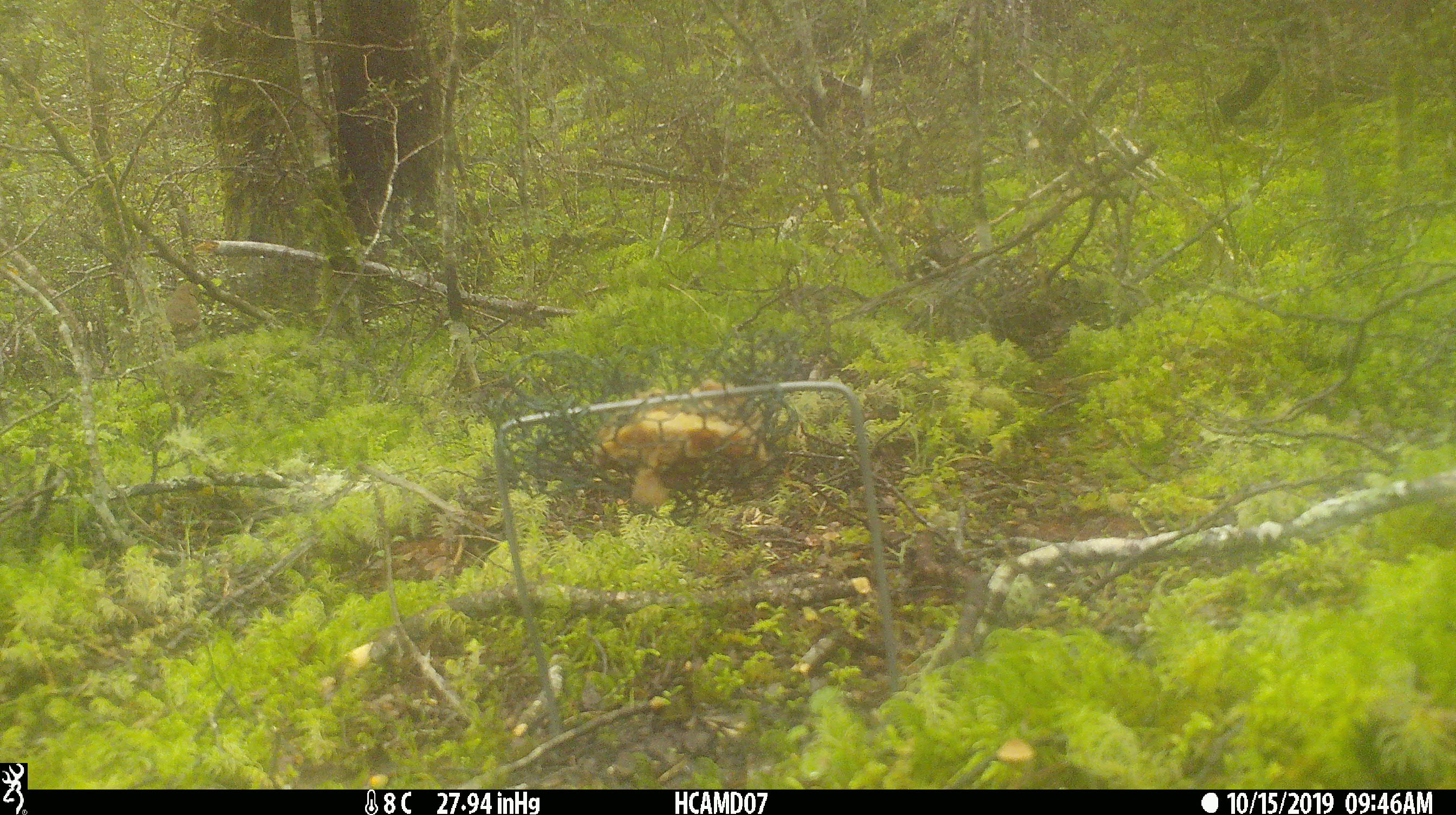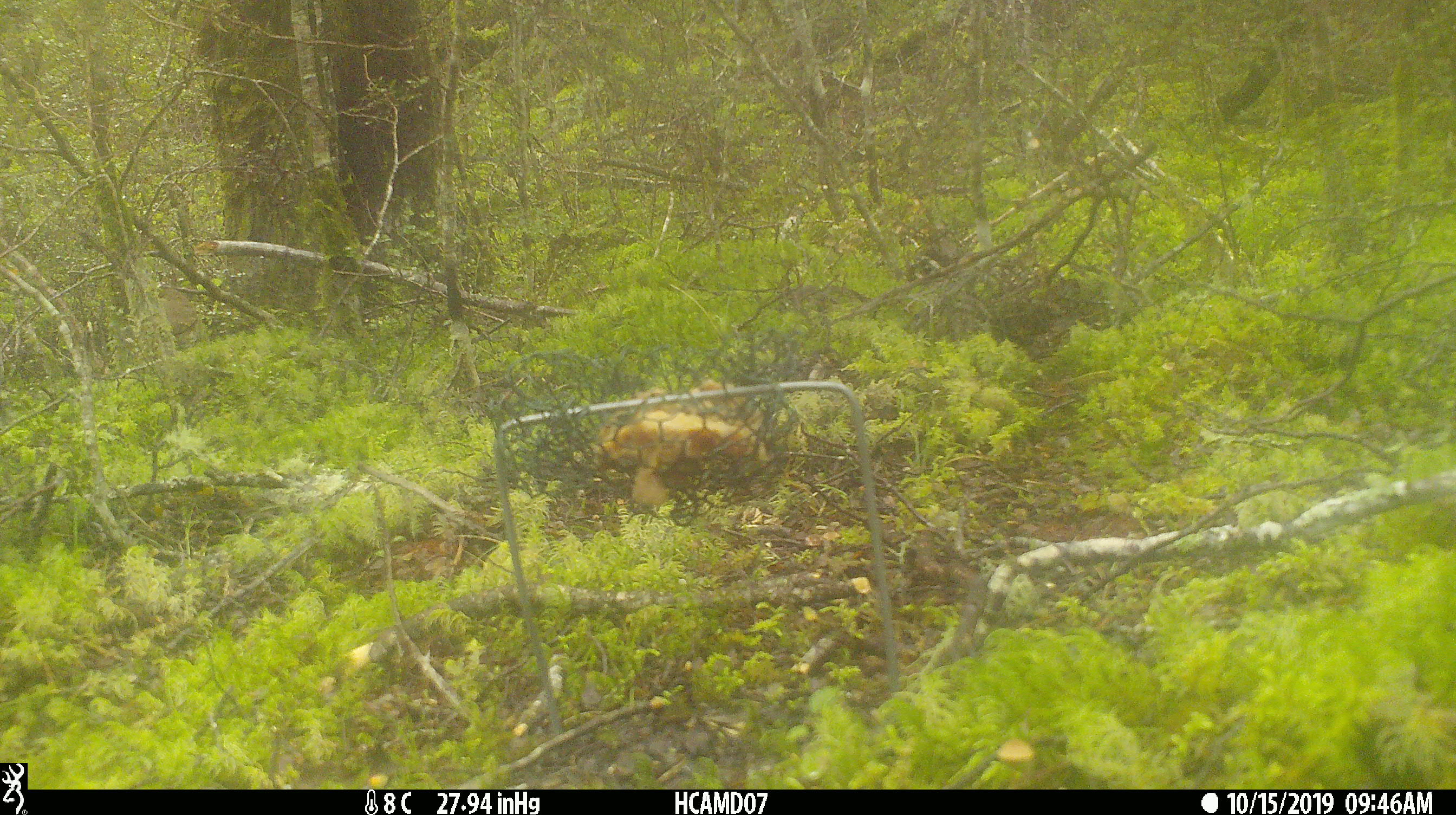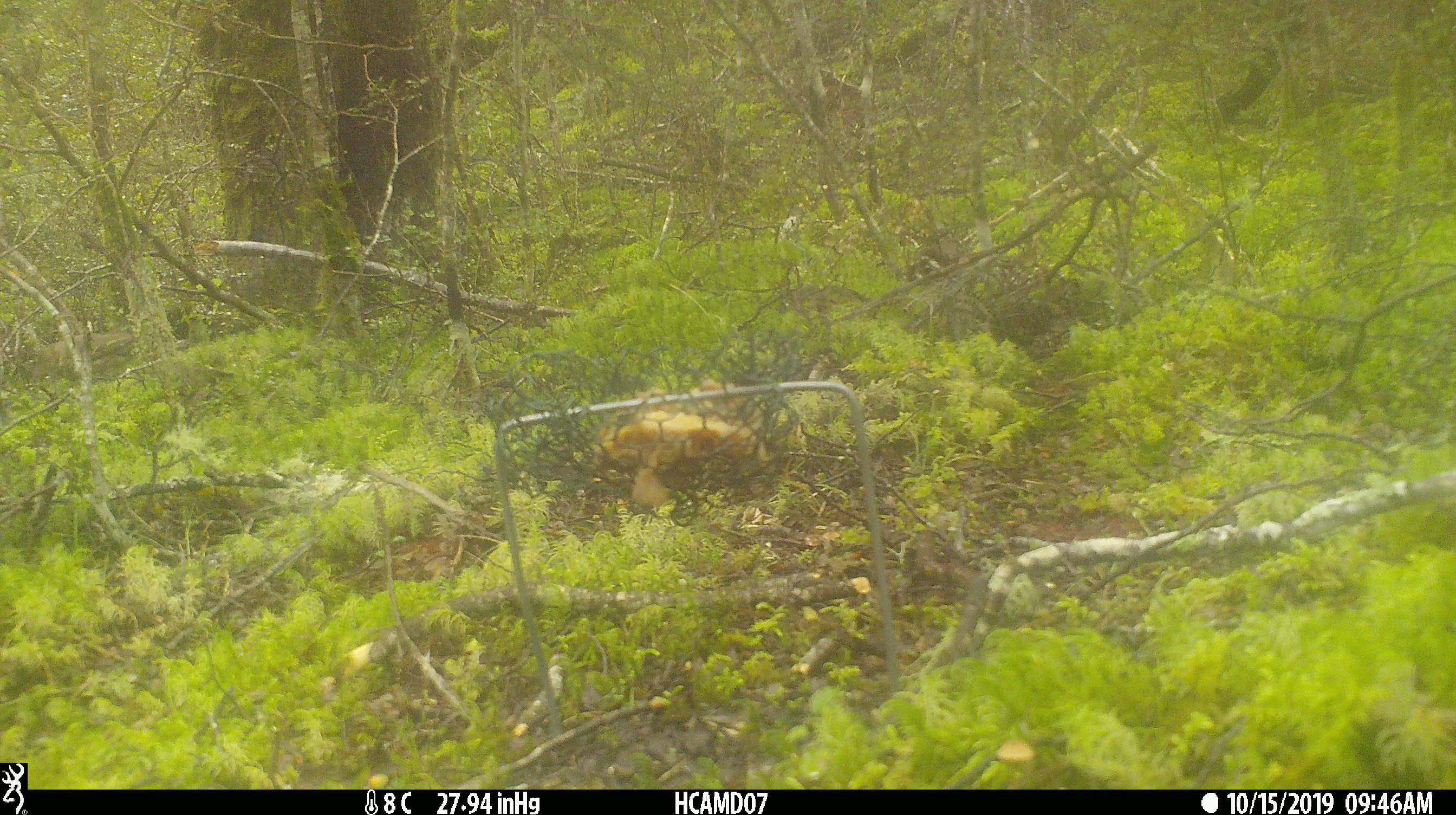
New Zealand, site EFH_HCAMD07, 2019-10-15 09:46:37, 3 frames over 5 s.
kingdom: Animalia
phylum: Chordata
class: Aves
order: Passeriformes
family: Turdidae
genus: Turdus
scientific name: Turdus philomelos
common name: song thrush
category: thrush